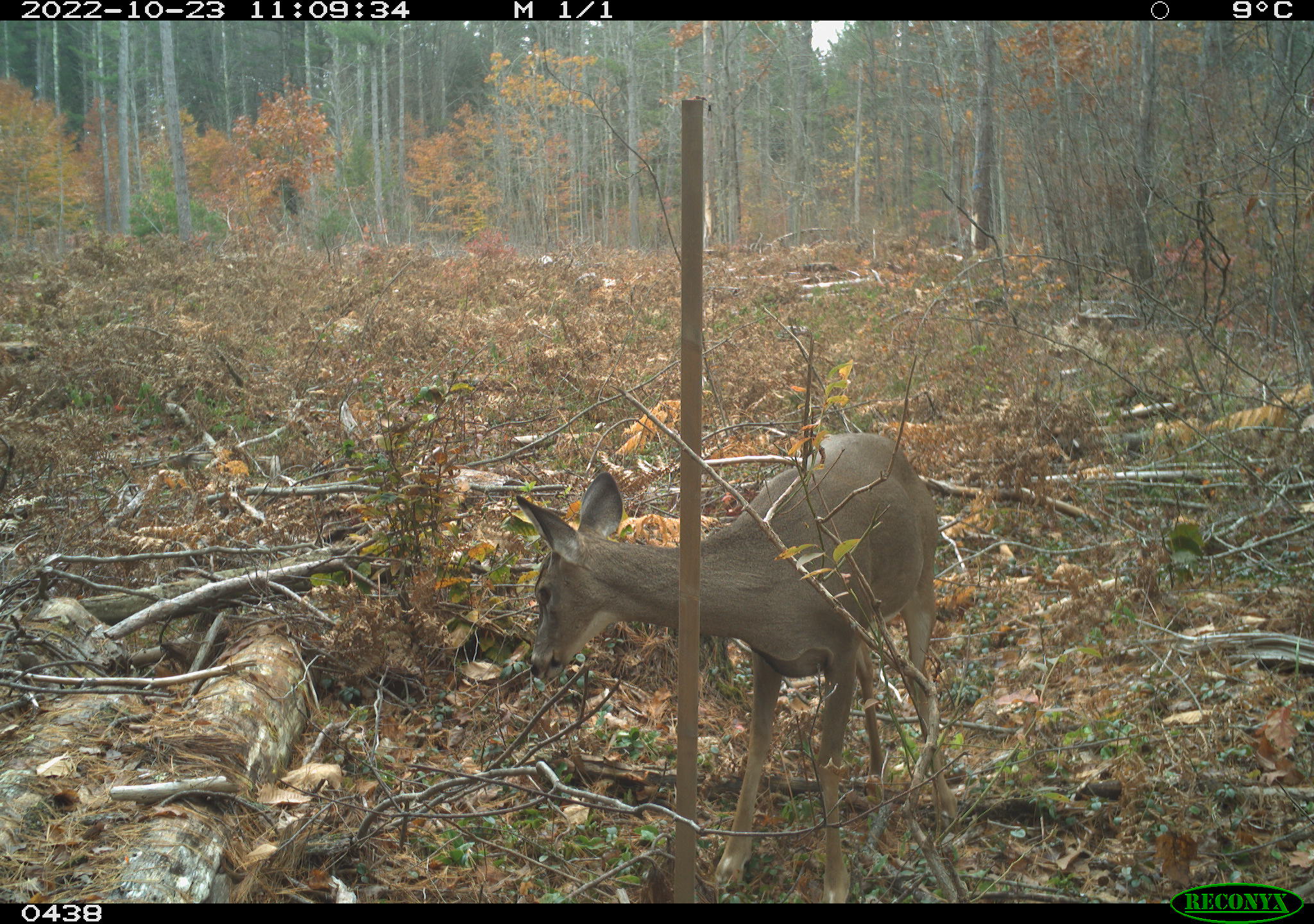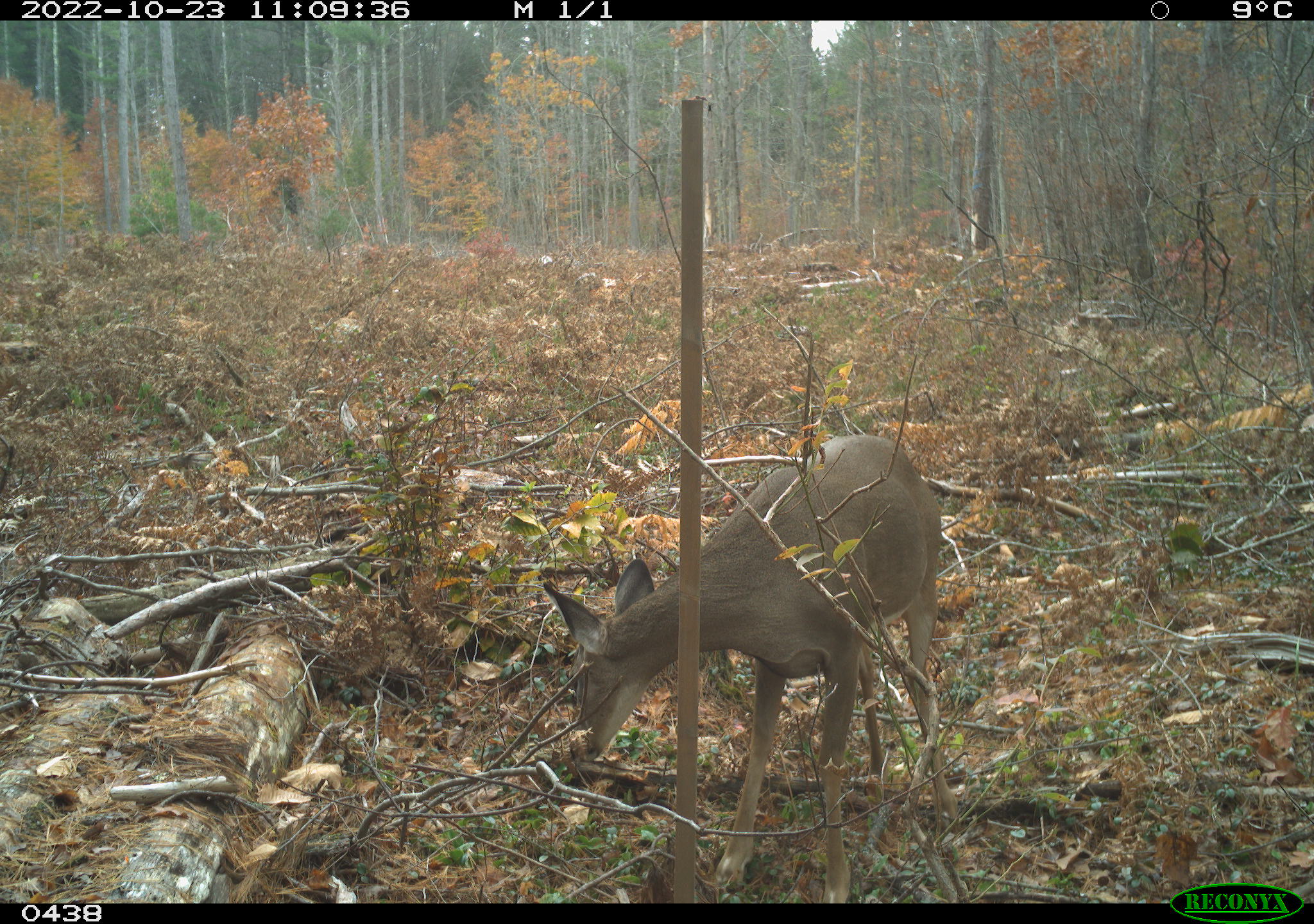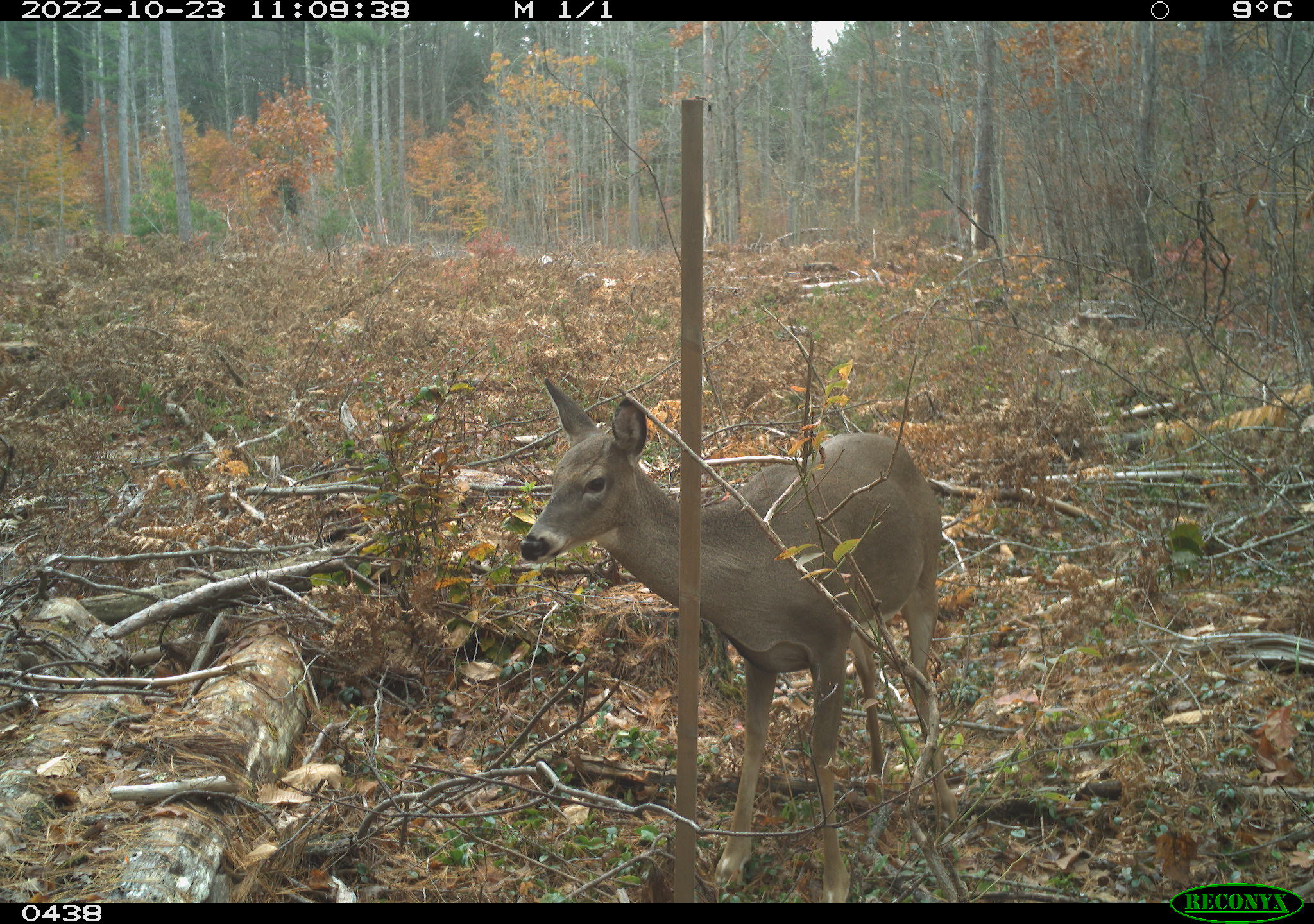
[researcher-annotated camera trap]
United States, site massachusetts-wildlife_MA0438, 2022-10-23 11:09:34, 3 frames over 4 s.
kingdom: Animalia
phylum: Chordata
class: Mammalia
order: Artiodactyla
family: Cervidae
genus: Odocoileus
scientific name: Odocoileus virginianus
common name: white-tailed deer